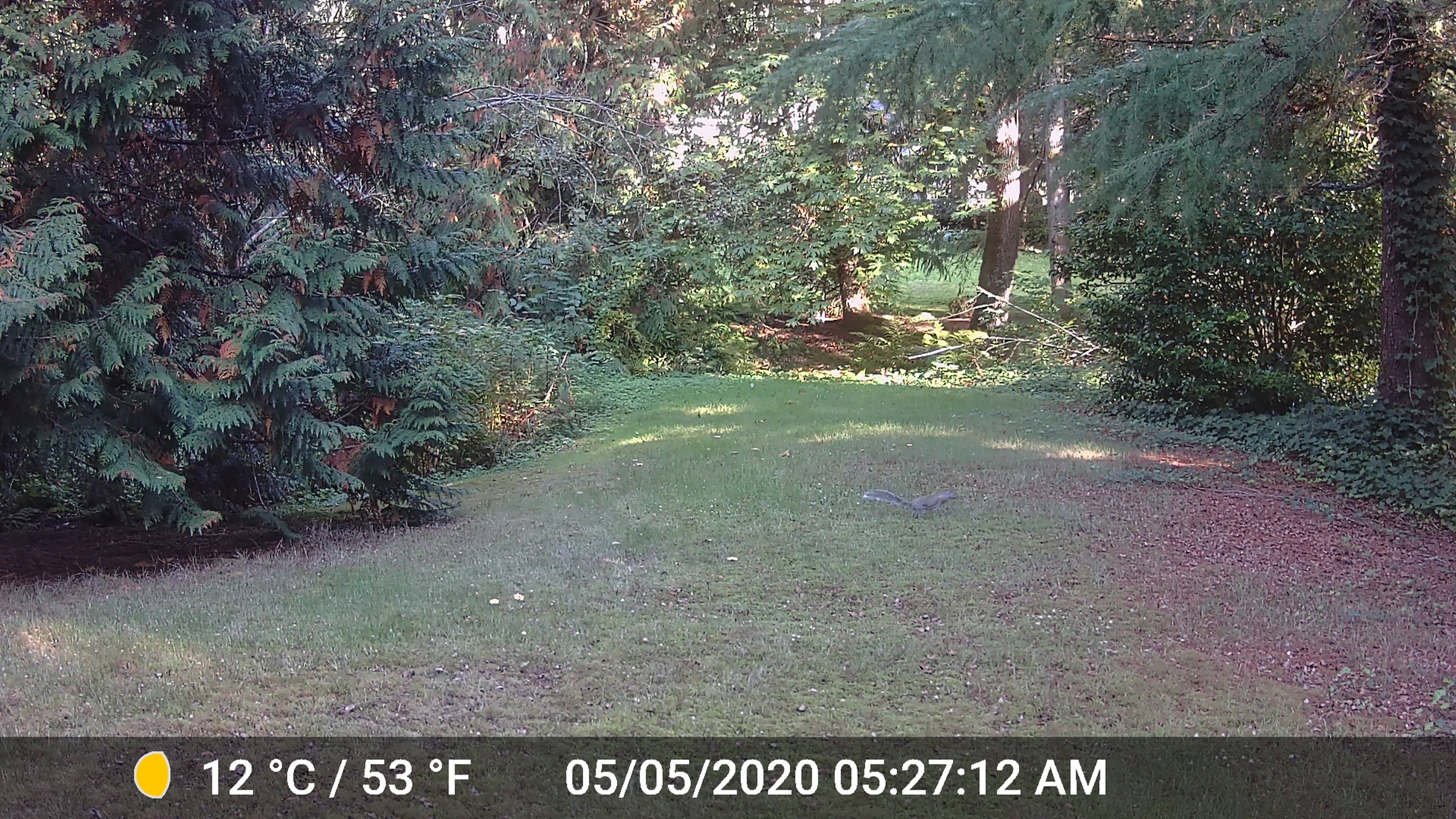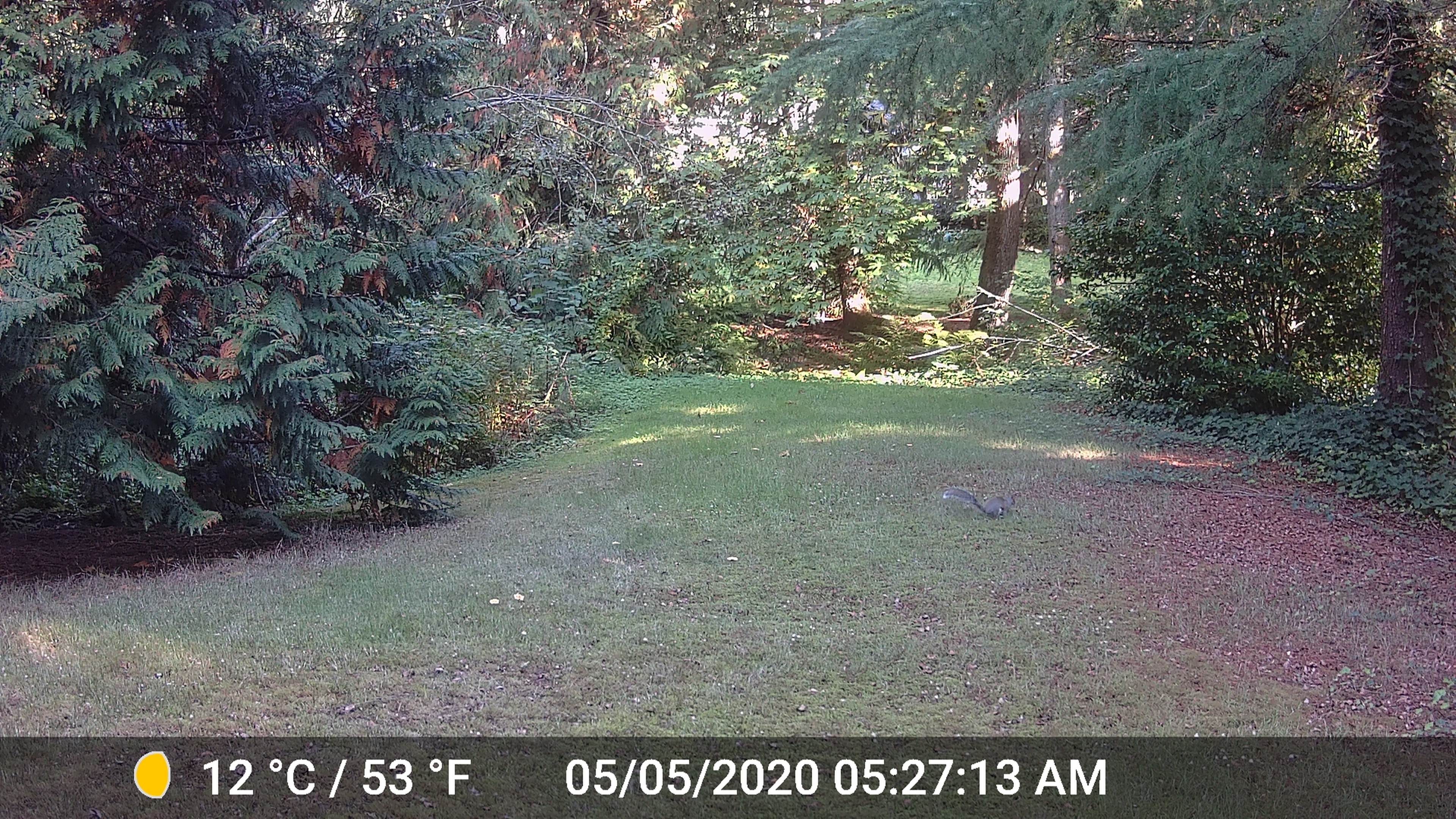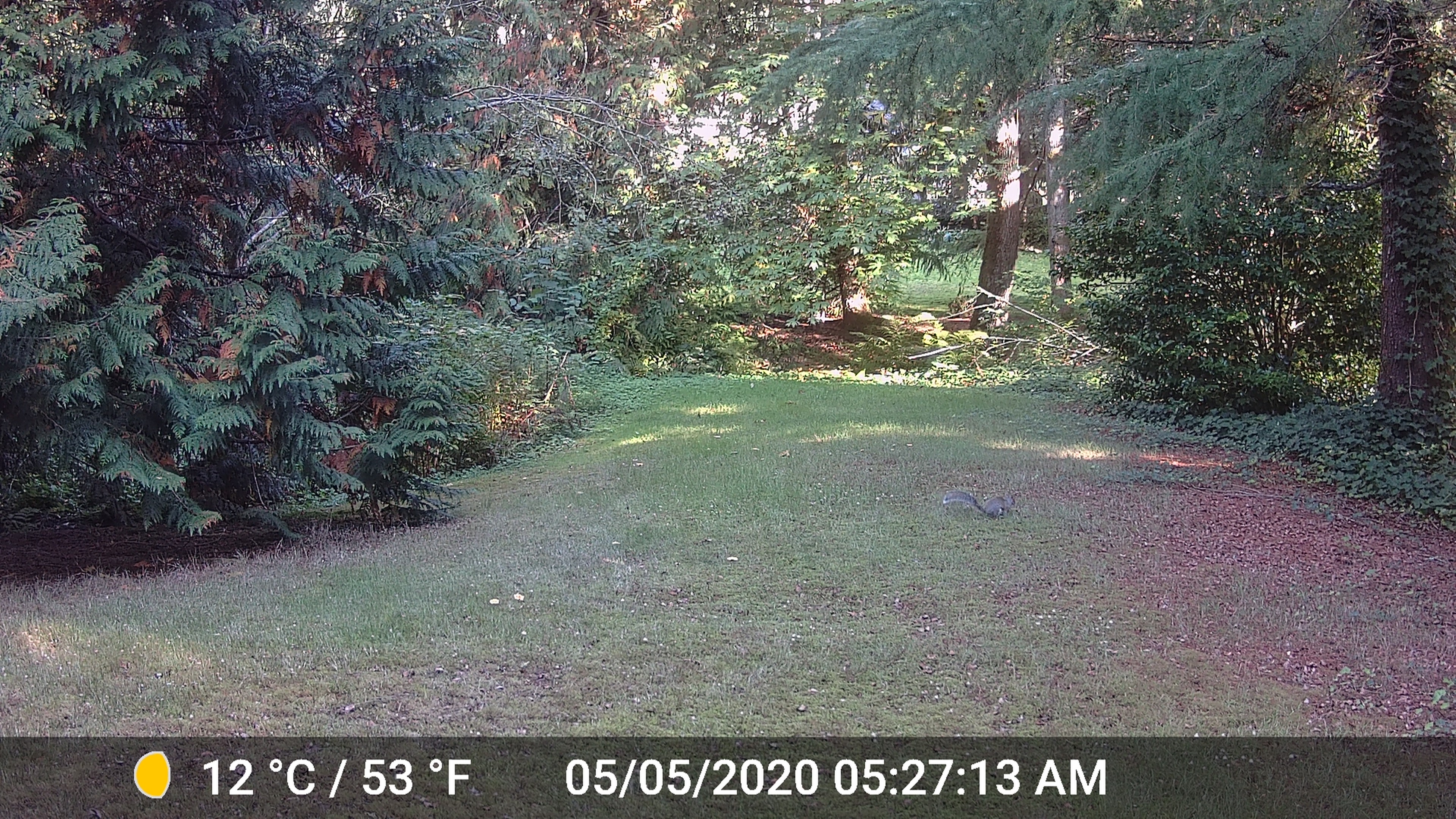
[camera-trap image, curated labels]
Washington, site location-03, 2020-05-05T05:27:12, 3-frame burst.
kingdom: Animalia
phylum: Chordata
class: Mammalia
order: Rodentia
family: Sciuridae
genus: Sciurus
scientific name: Sciurus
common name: squirrel